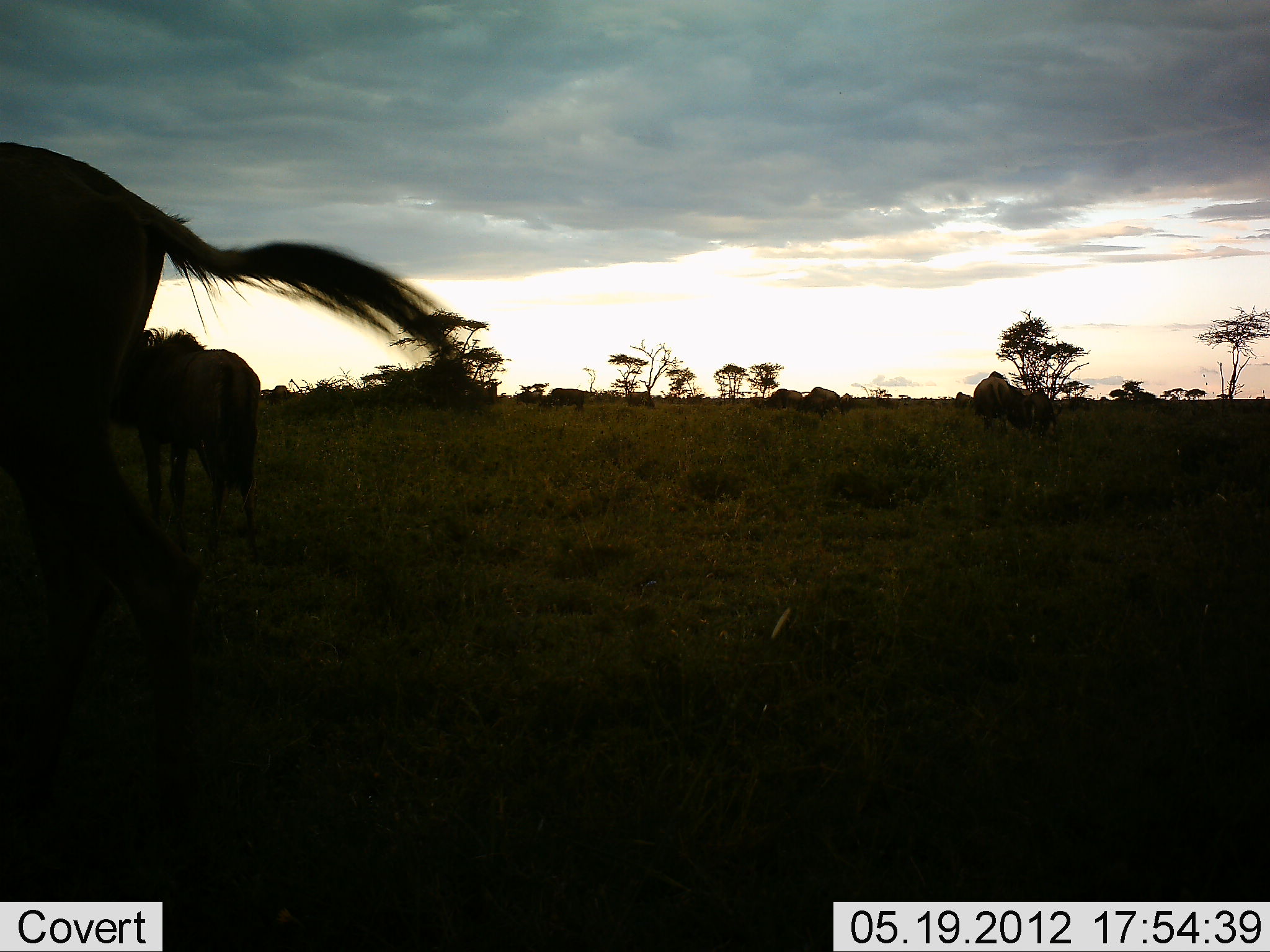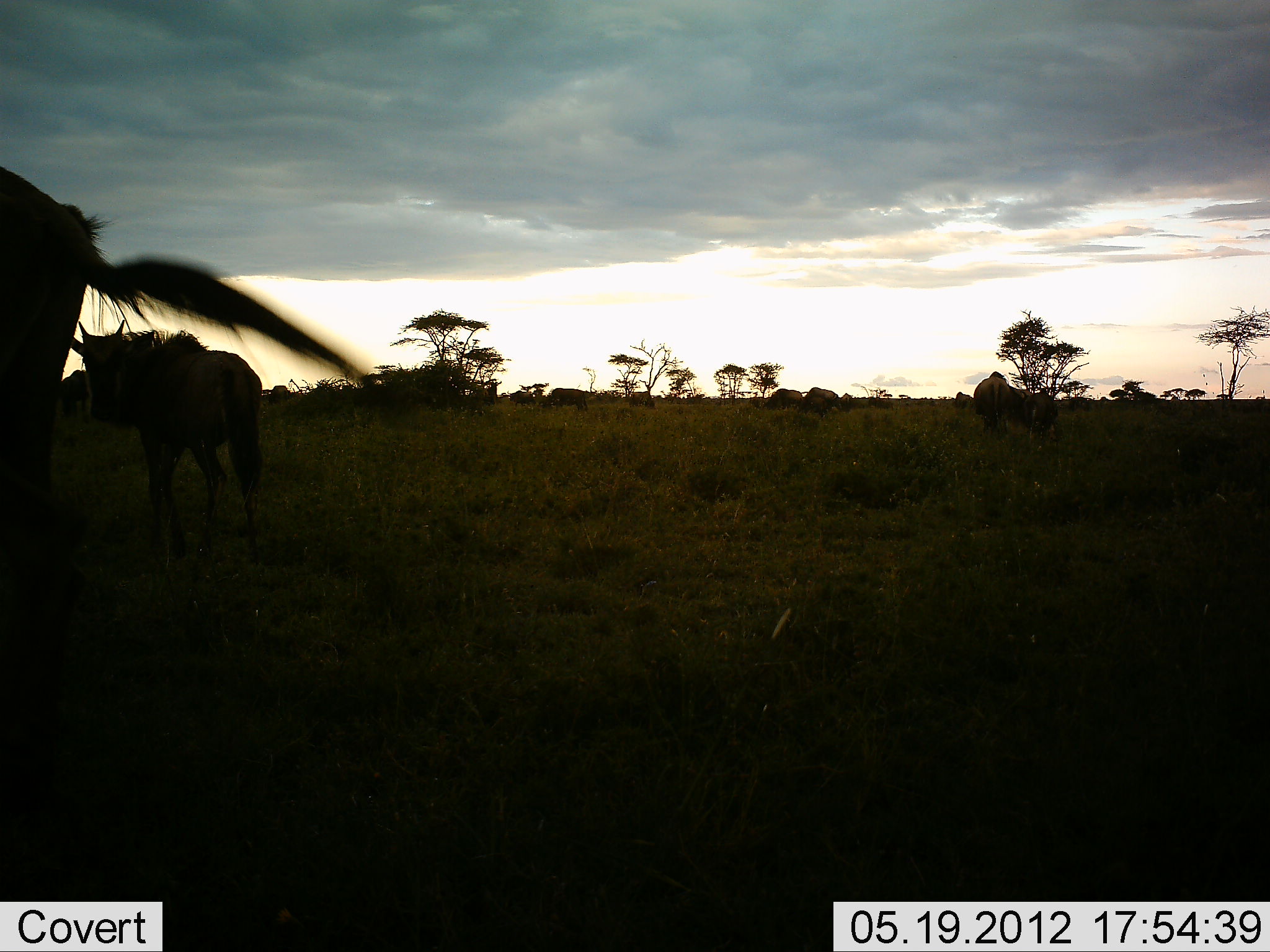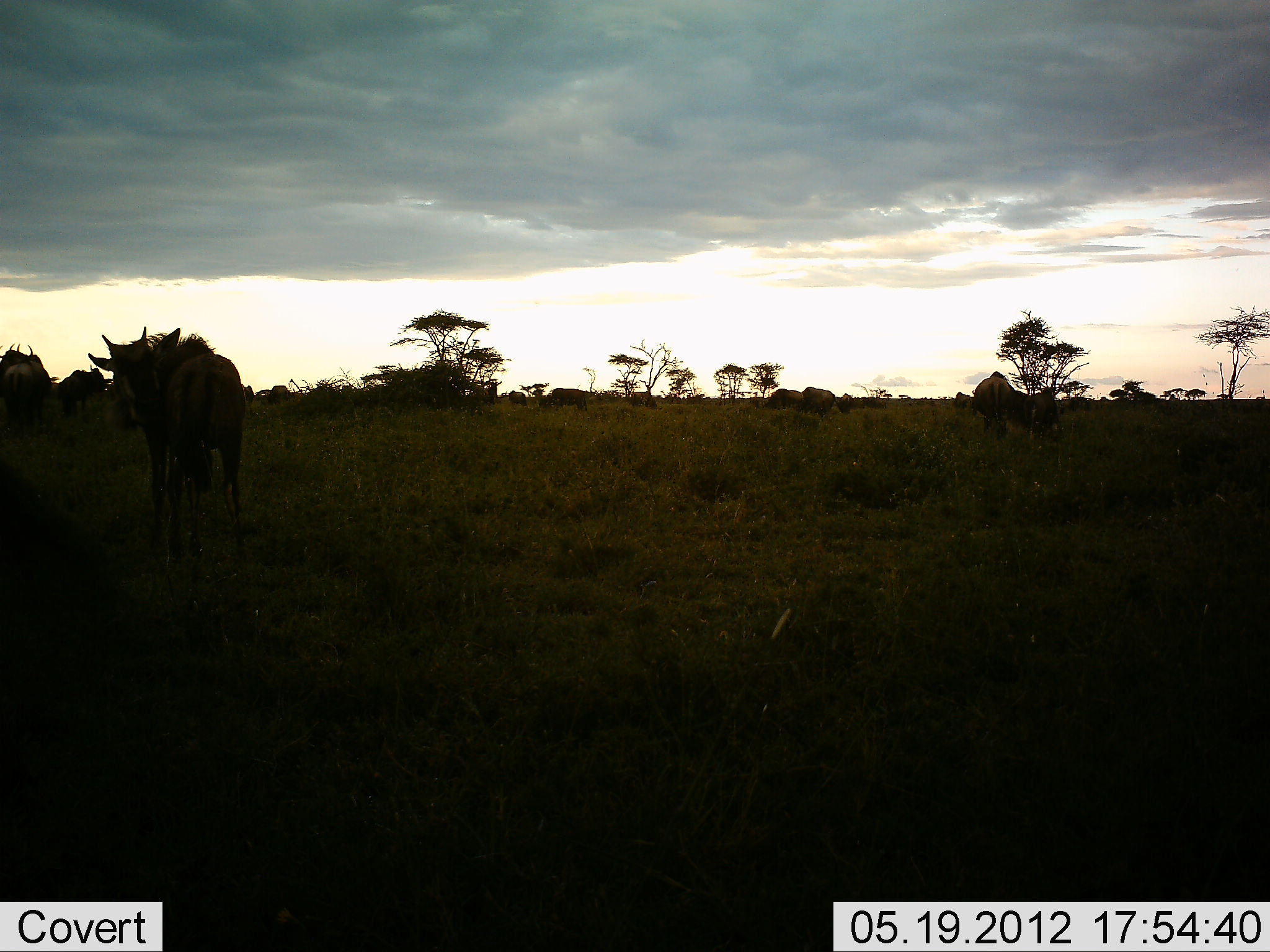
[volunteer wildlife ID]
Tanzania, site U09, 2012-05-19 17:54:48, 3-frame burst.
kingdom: Animalia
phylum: Chordata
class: Mammalia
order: Artiodactyla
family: Bovidae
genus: Connochaetes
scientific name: Connochaetes taurinus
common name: blue wildebeest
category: wildebeest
Wildebeest (blue wildebeest) (Connochaetes taurinus), count 10. Behavior (volunteer vote fractions): standing 60%, resting 10%, moving 60%, interacting 0%. Young present (vote fraction): 0%. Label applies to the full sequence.